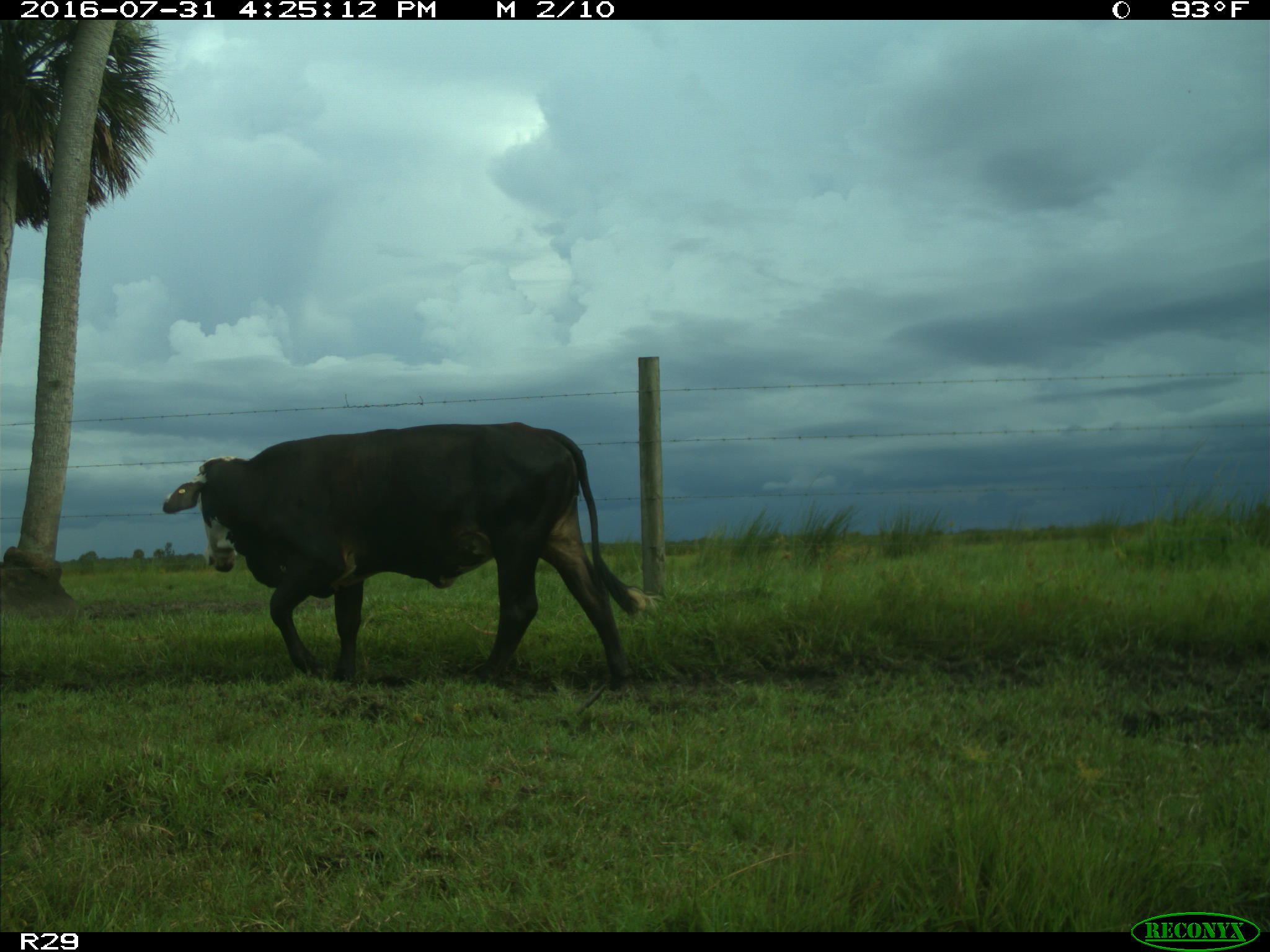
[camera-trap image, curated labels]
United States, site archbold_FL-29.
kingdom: Animalia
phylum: Chordata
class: Mammalia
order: Artiodactyla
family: Bovidae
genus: Bos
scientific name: Bos taurus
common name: domestic cow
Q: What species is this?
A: Bos taurus (domestic cow).